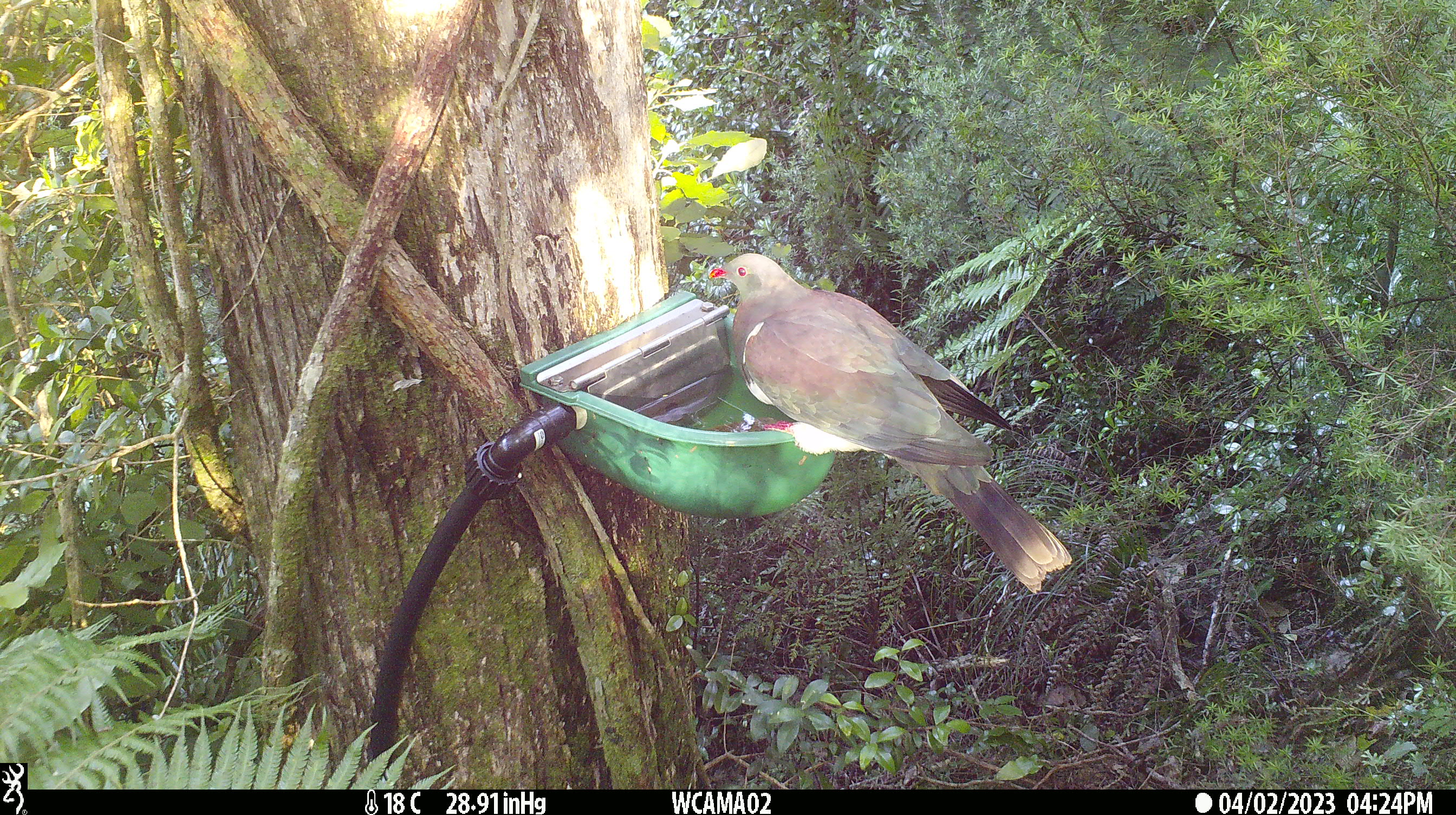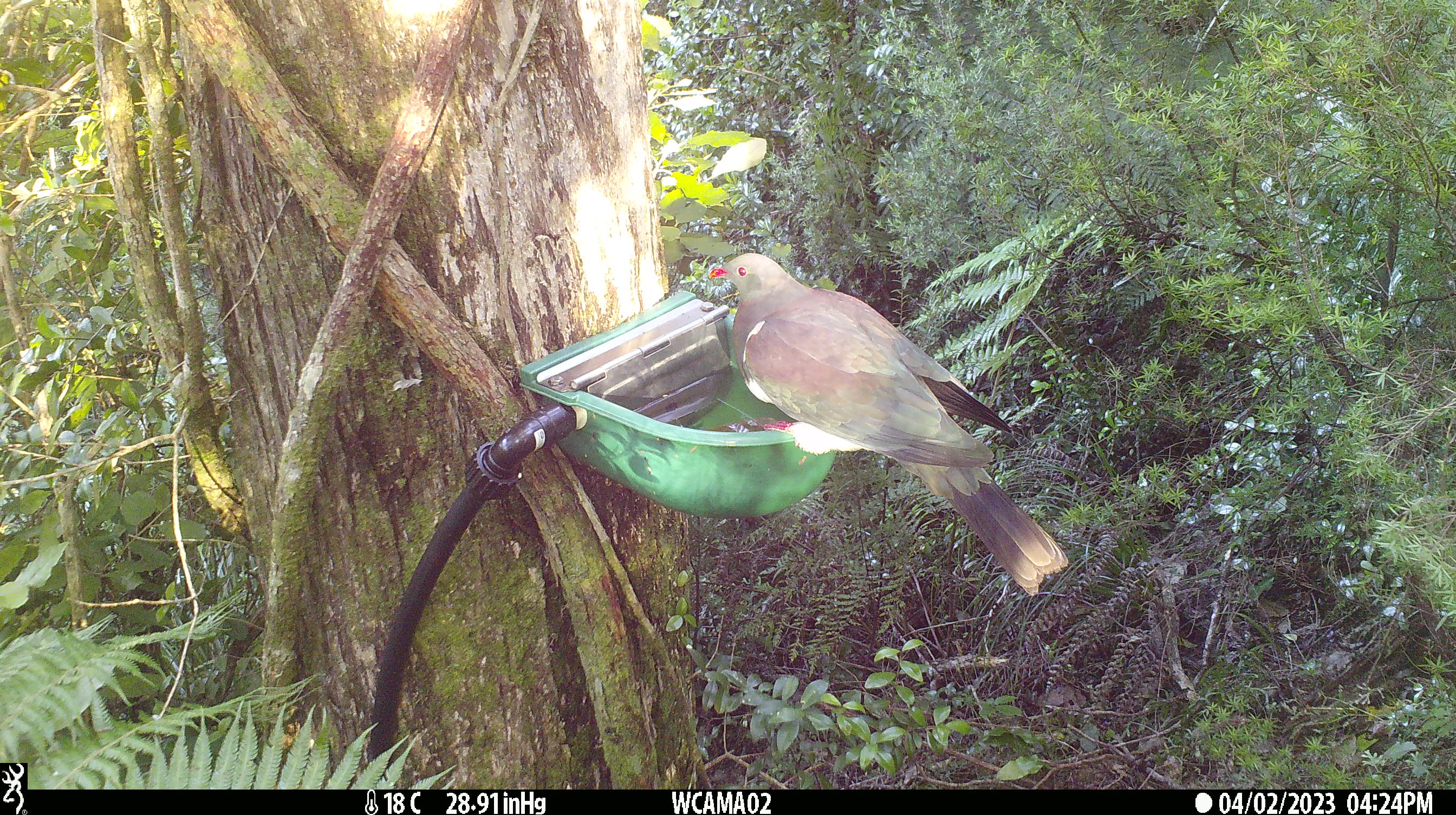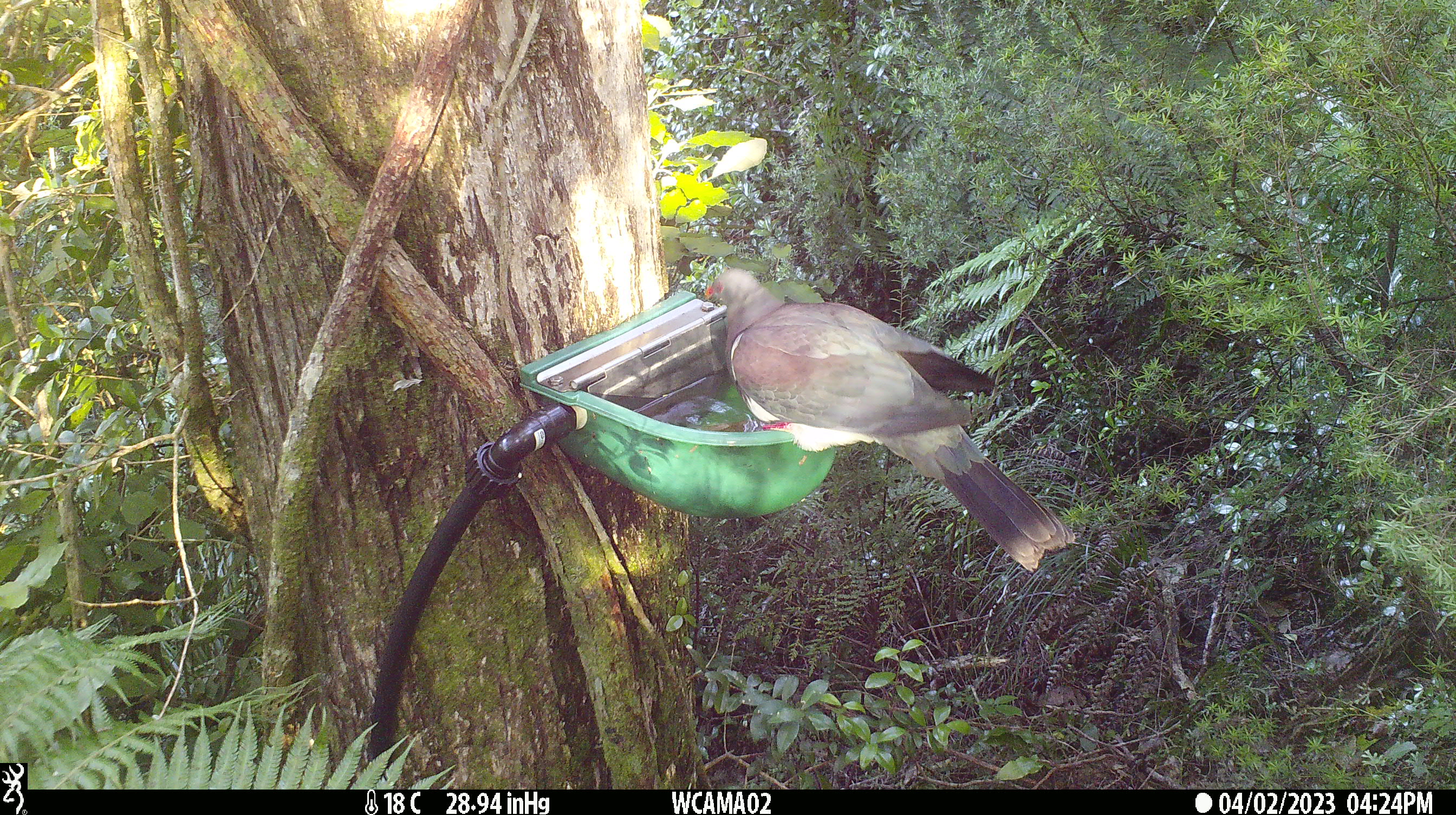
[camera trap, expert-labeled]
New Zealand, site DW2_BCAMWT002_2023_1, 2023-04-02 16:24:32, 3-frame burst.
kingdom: Animalia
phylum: Chordata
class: Aves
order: Columbiformes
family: Columbidae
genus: Hemiphaga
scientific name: Hemiphaga novaeseelandiae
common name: new zealand pigeon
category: kereru